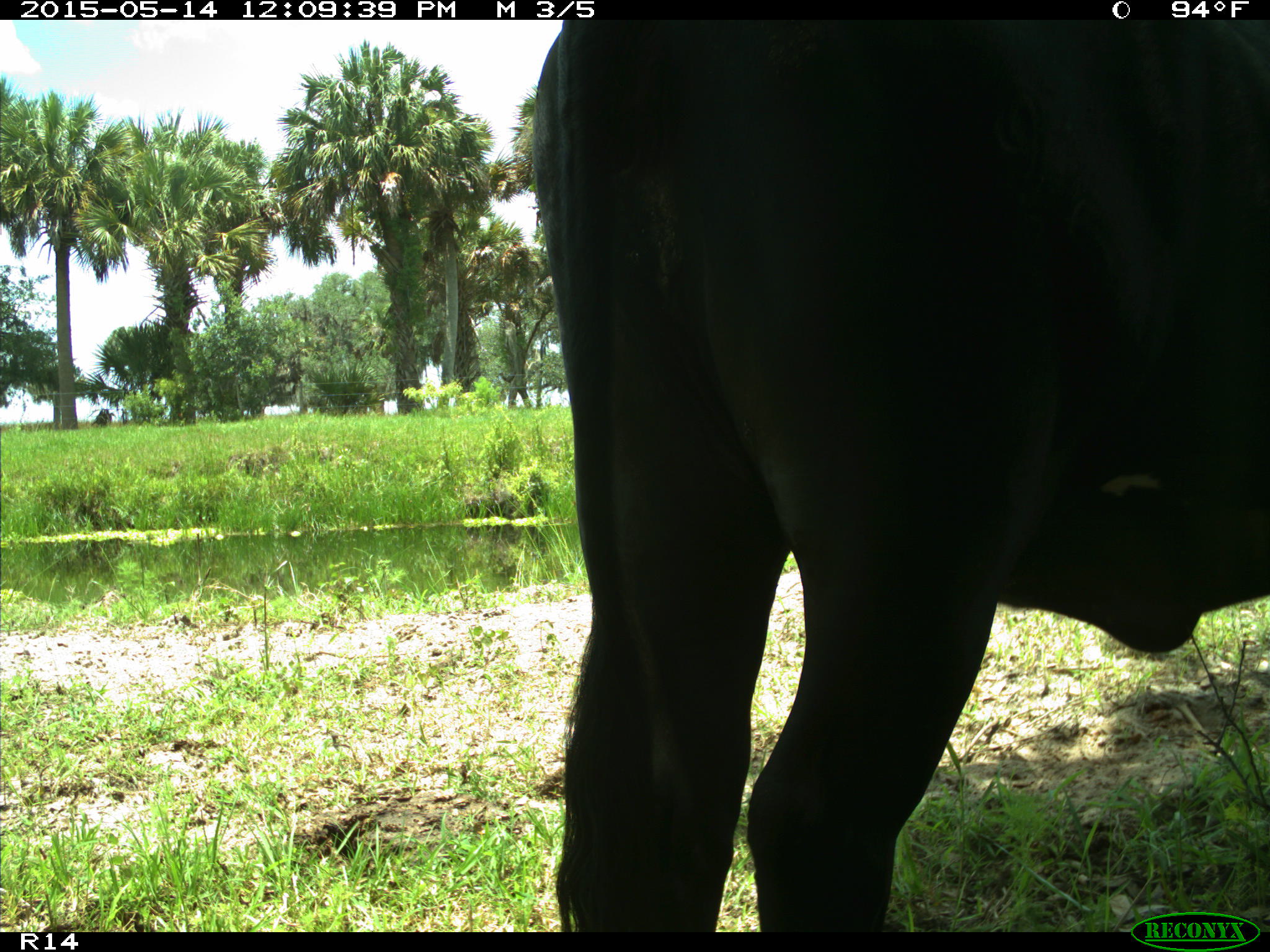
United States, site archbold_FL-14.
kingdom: Animalia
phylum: Chordata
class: Mammalia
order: Artiodactyla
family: Bovidae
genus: Bos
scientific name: Bos taurus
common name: domestic cow